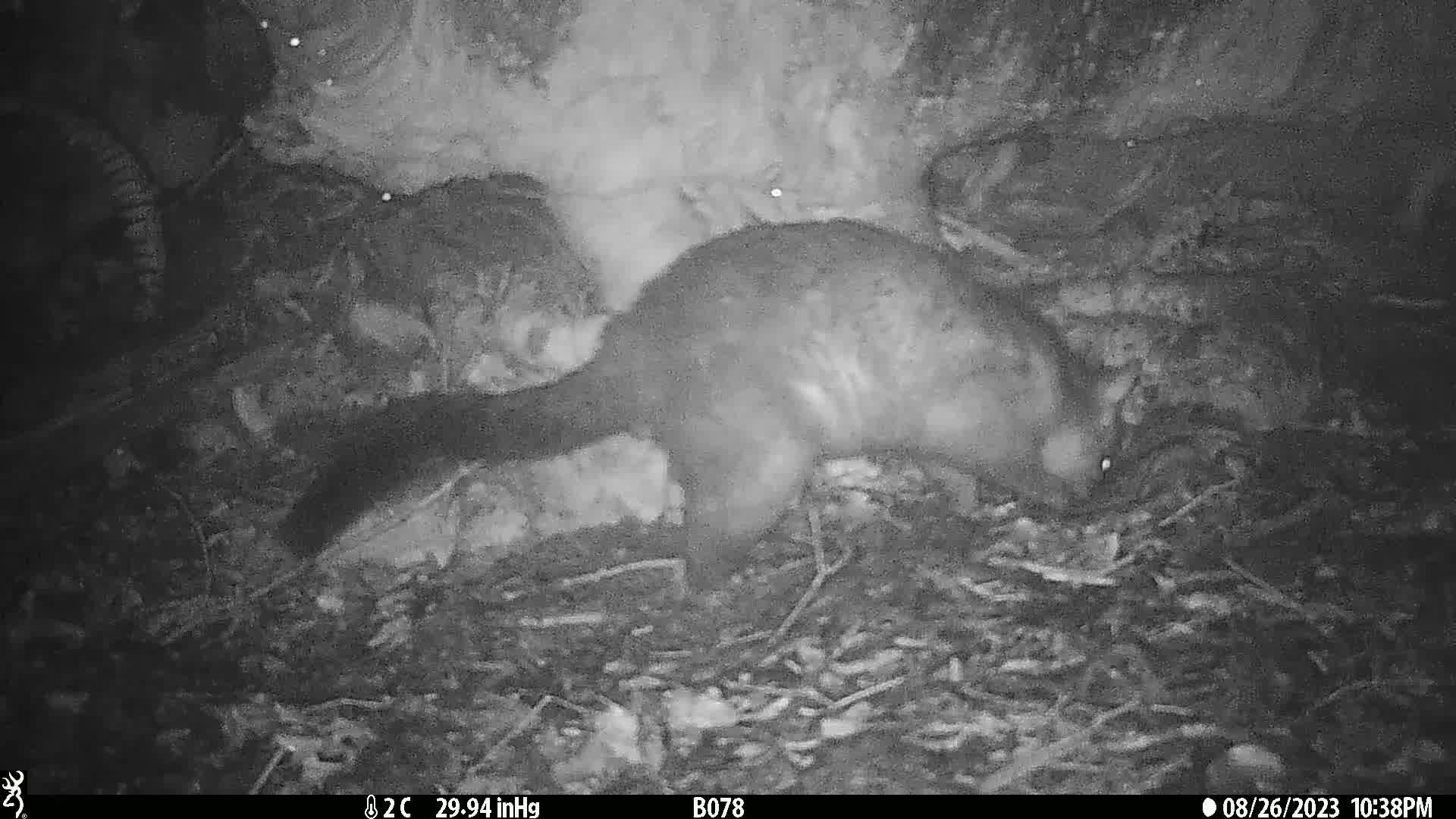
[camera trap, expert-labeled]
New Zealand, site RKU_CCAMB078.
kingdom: Animalia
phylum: Chordata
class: Mammalia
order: Diprotodontia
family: Phalangeridae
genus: Trichosurus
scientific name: Trichosurus vulpecula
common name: common brushtail possum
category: possum